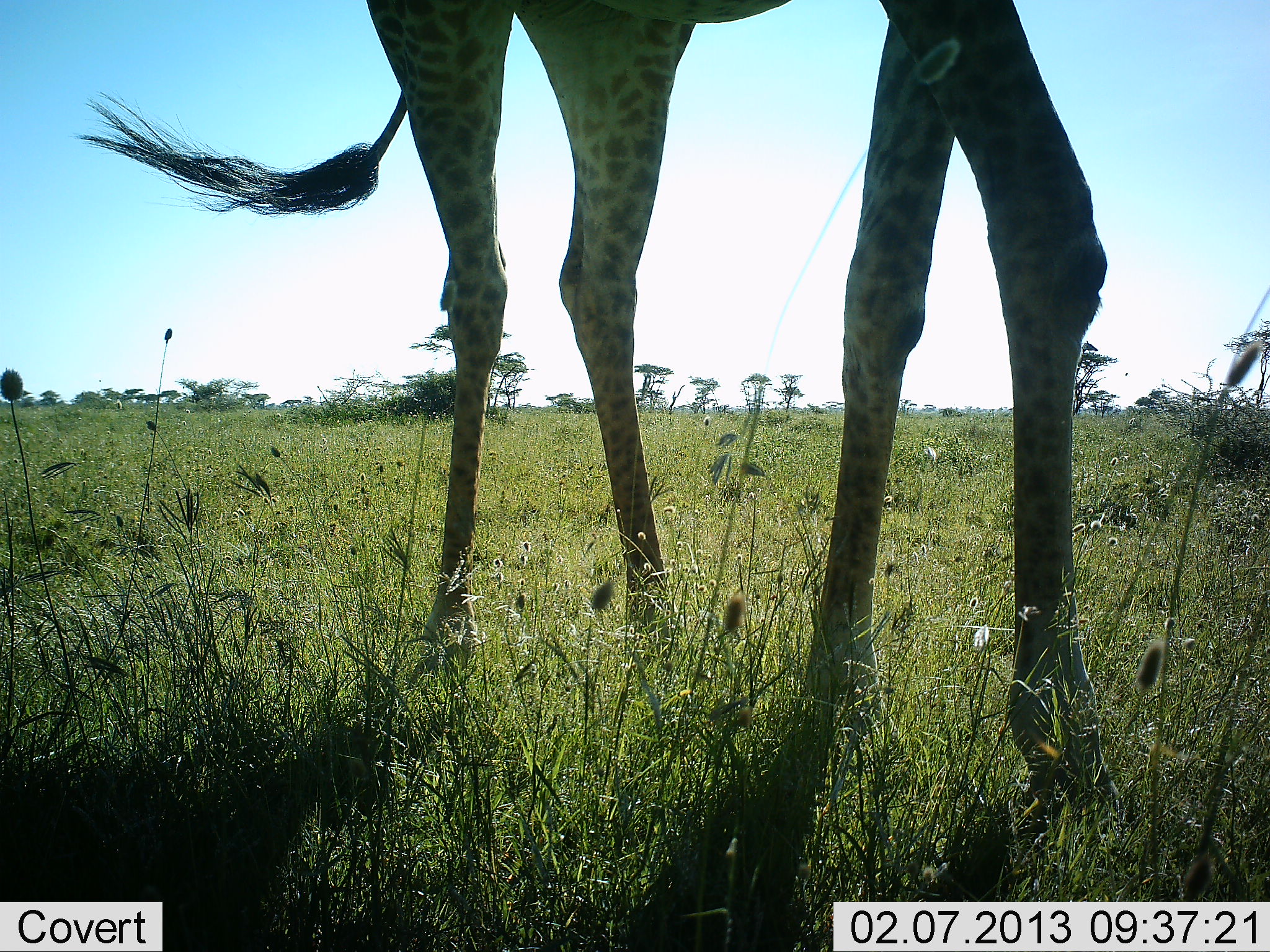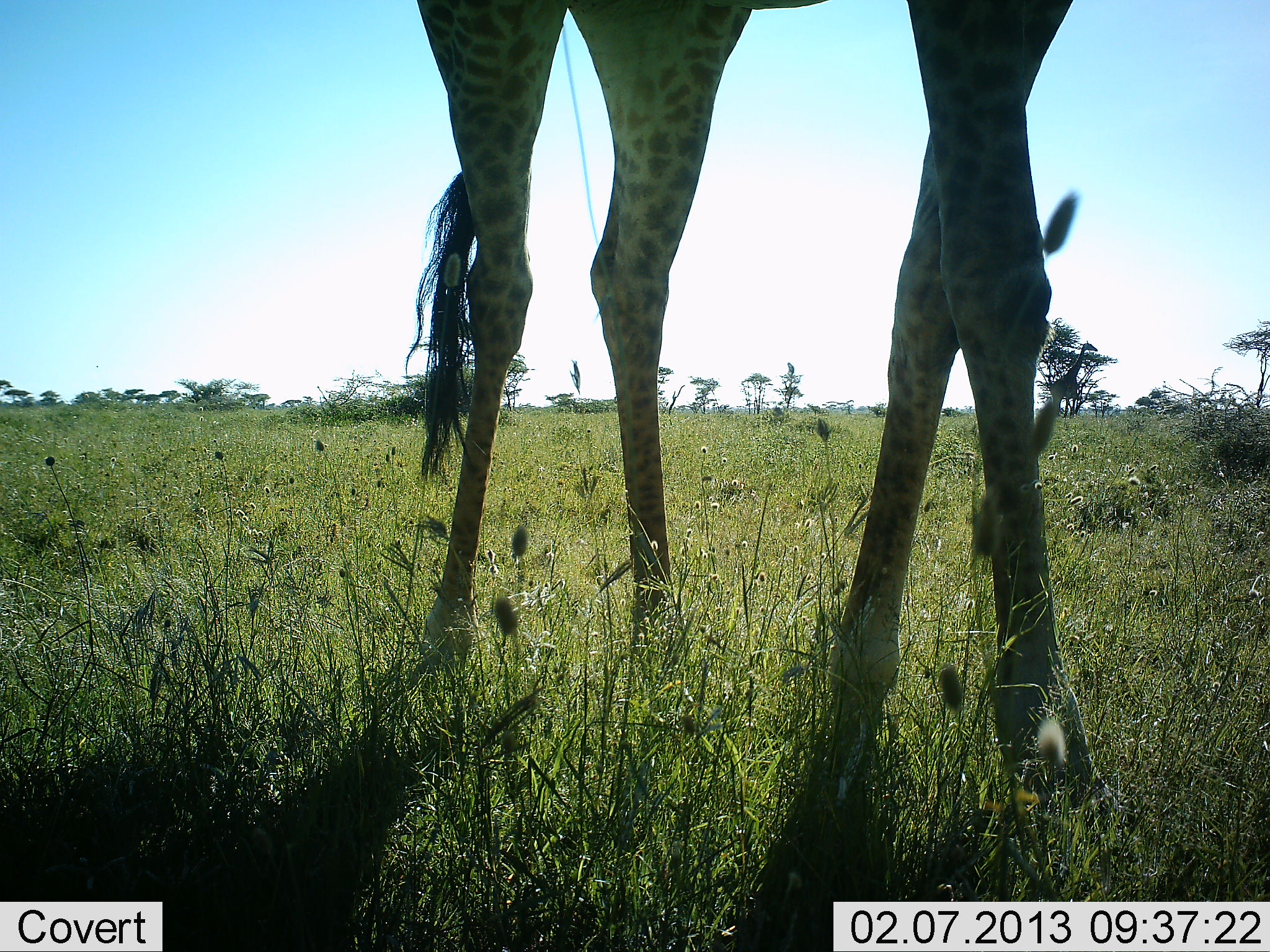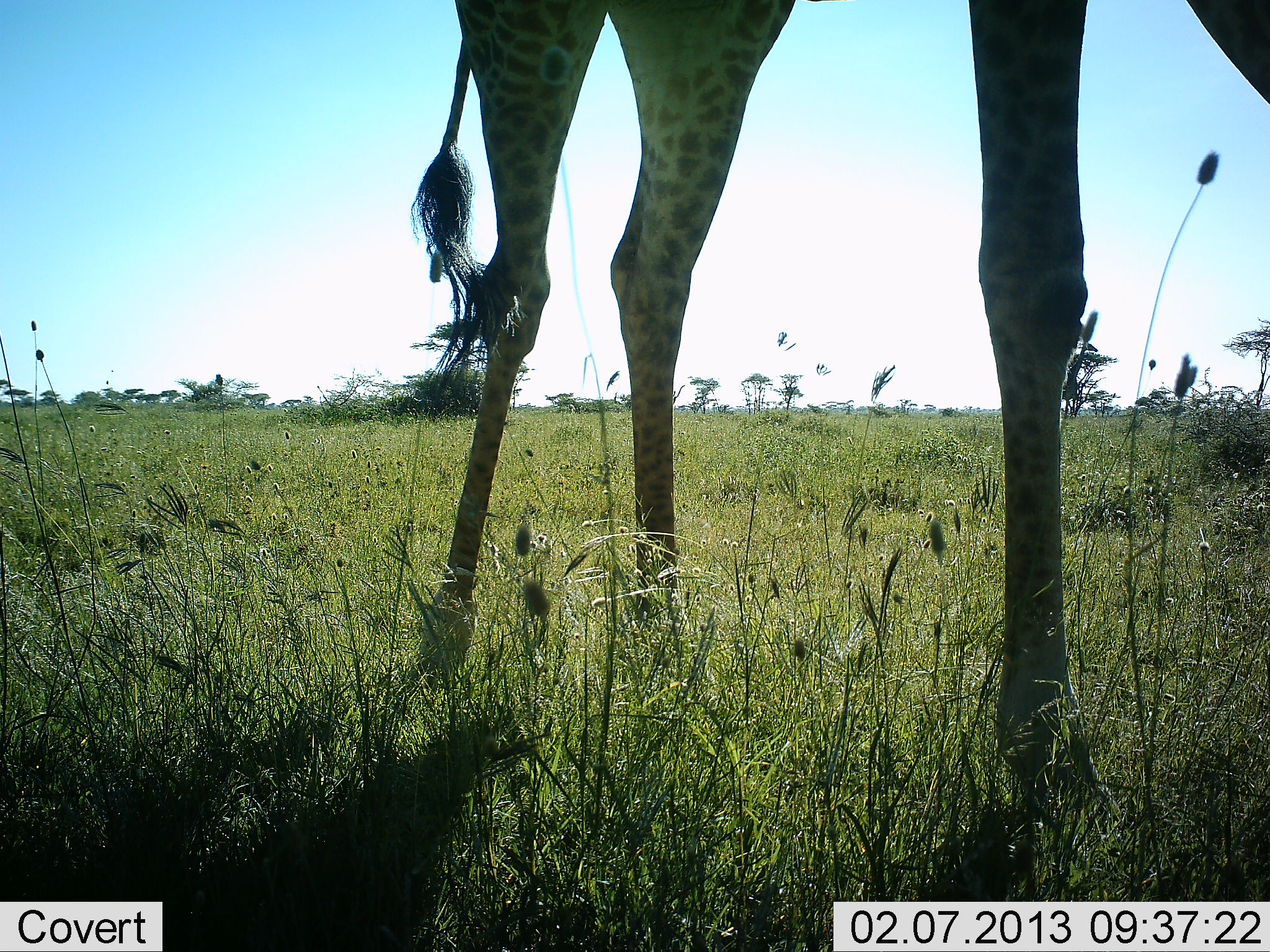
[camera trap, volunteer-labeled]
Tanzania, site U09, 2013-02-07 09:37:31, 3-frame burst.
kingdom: Animalia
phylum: Chordata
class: Mammalia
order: Artiodactyla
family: Giraffidae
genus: Giraffa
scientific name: Giraffa camelopardalis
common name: giraffe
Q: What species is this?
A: Giraffe (Giraffa camelopardalis).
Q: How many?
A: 1.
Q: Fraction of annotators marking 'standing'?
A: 45%.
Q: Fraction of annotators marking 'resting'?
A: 0%.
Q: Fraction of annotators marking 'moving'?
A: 55%.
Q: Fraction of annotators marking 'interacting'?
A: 2%.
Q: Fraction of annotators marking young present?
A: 0%.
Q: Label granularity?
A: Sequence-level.